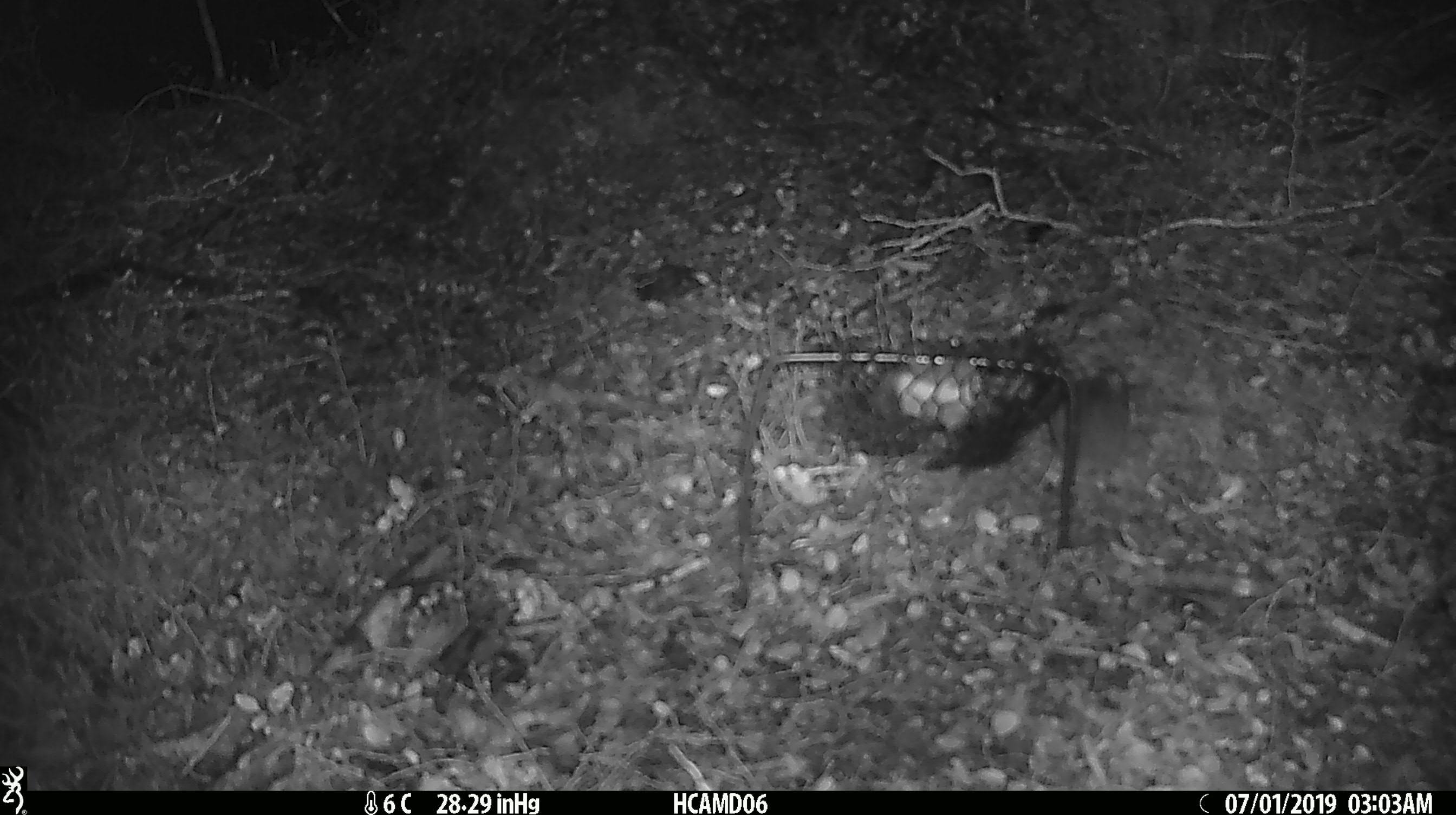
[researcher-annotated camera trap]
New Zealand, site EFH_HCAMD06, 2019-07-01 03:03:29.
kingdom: Animalia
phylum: Chordata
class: Mammalia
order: Rodentia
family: Muridae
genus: Mus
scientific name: Mus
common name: mouse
Mouse (Mus).